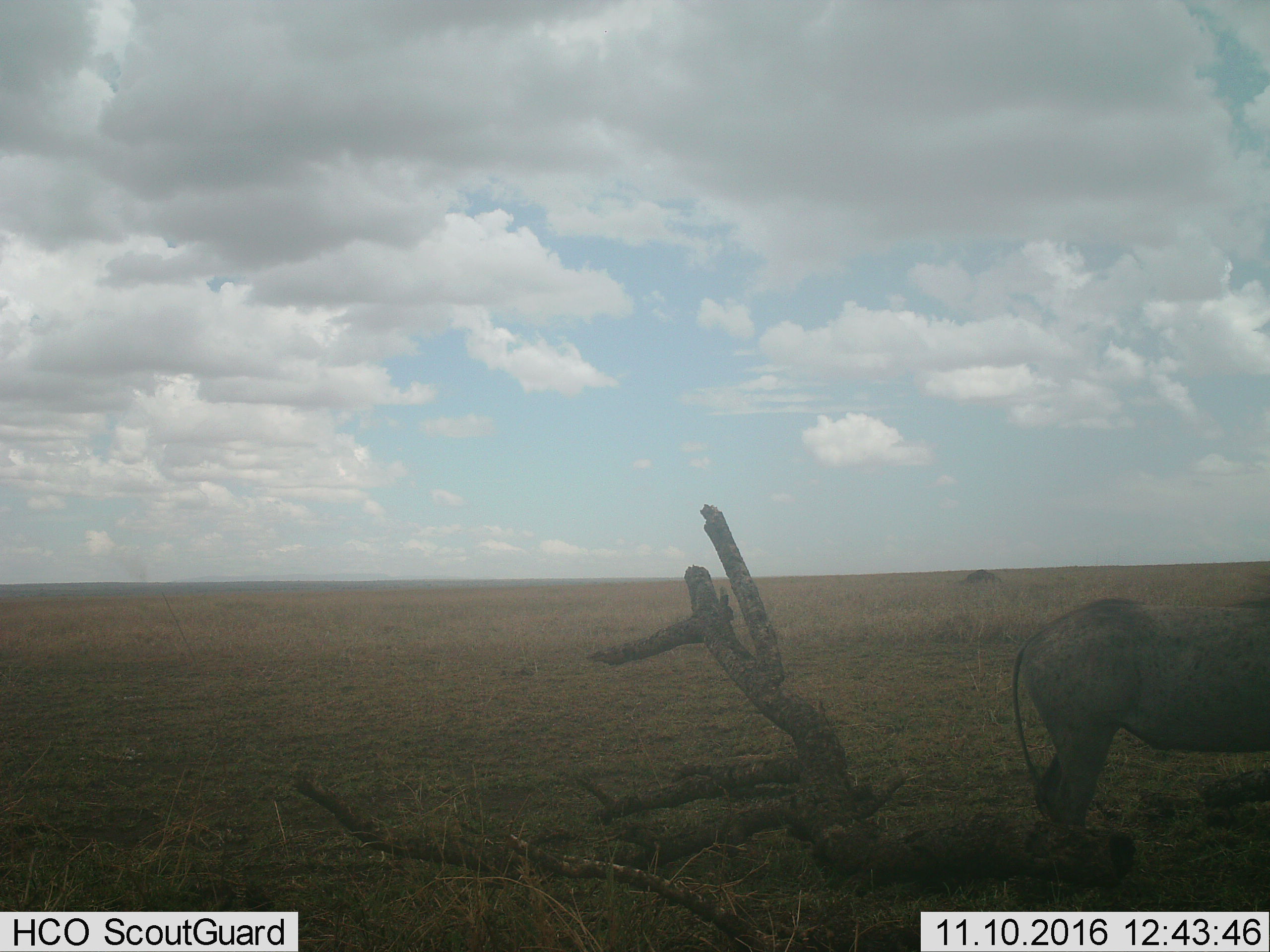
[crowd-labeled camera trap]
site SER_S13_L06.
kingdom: Animalia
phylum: Chordata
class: Mammalia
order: Artiodactyla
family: Suidae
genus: Phacochoerus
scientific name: Phacochoerus africanus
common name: warthog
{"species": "warthog (Phacochoerus africanus)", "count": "1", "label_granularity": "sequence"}